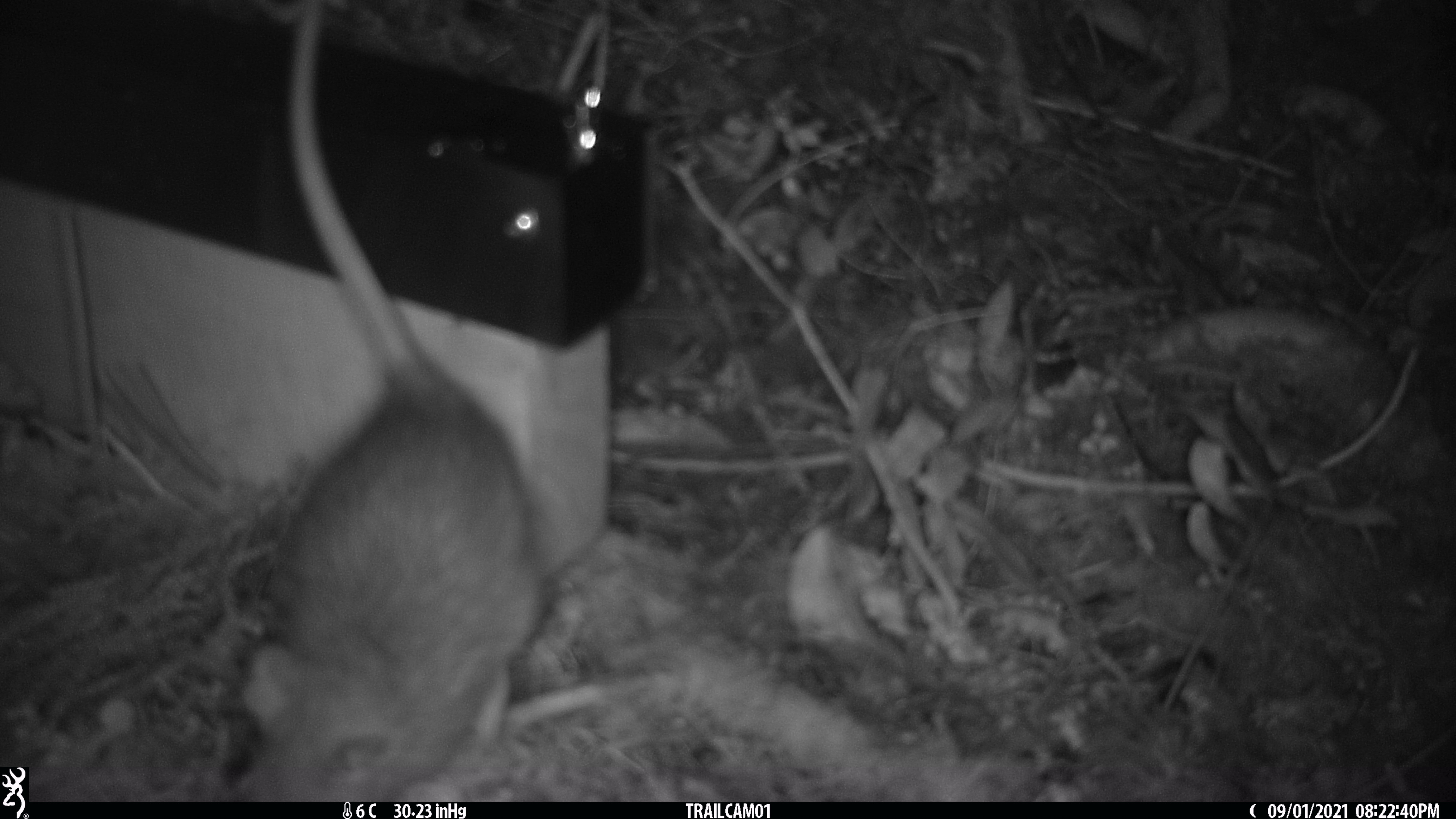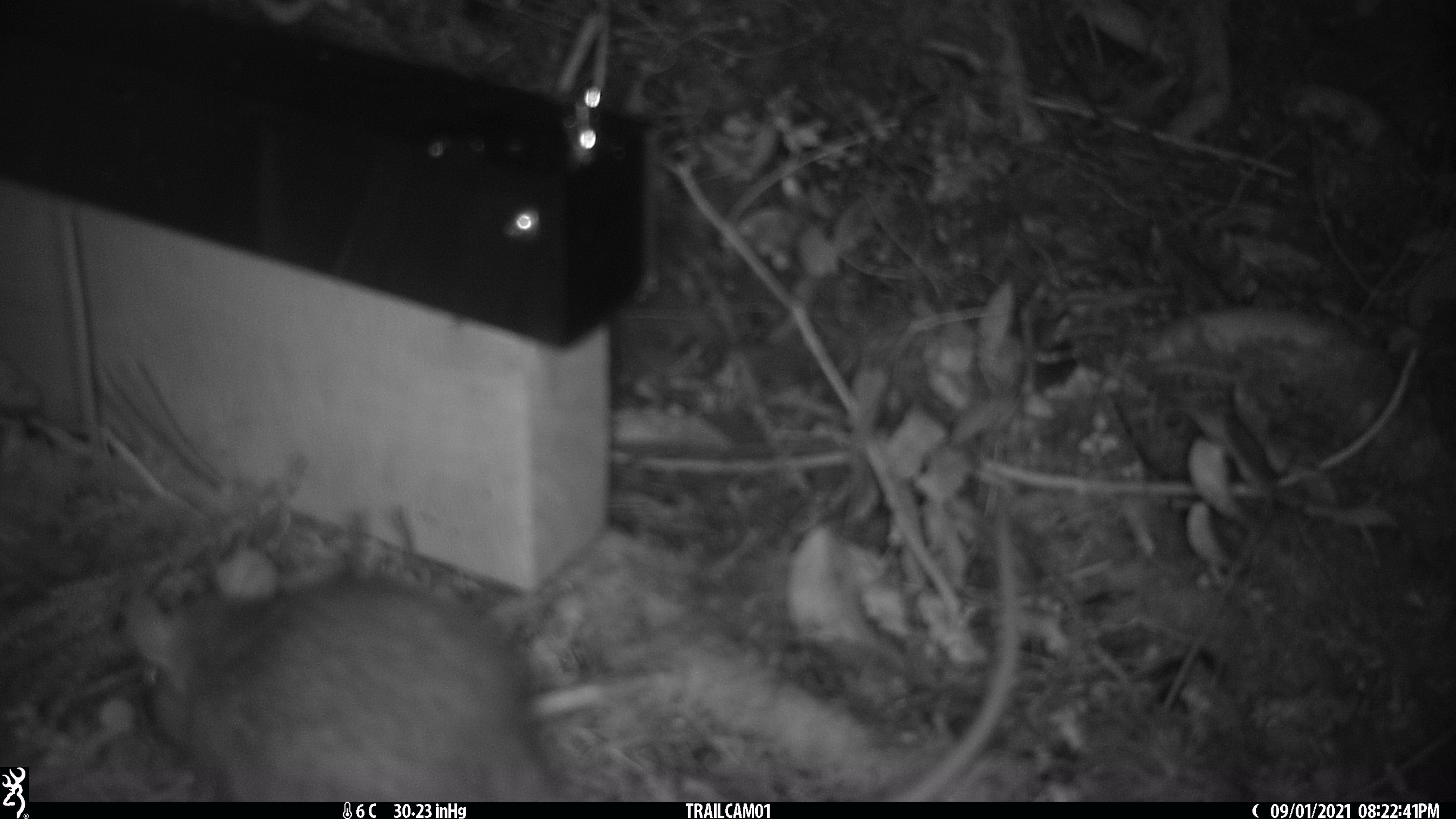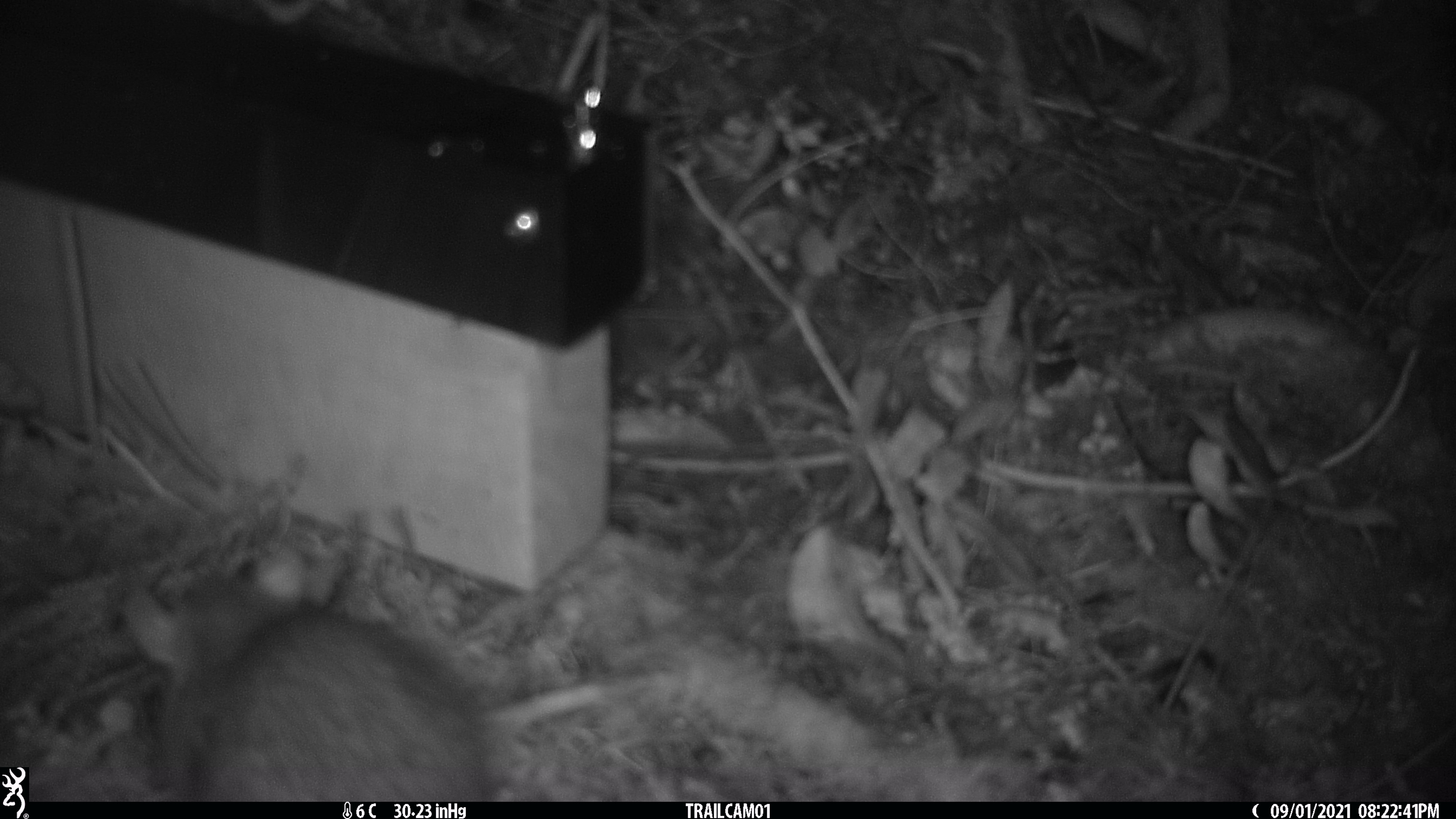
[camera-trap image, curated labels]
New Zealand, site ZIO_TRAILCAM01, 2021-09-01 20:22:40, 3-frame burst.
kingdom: Animalia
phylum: Chordata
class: Mammalia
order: Rodentia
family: Muridae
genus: Rattus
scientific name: Rattus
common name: rat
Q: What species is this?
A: Rat (Rattus).